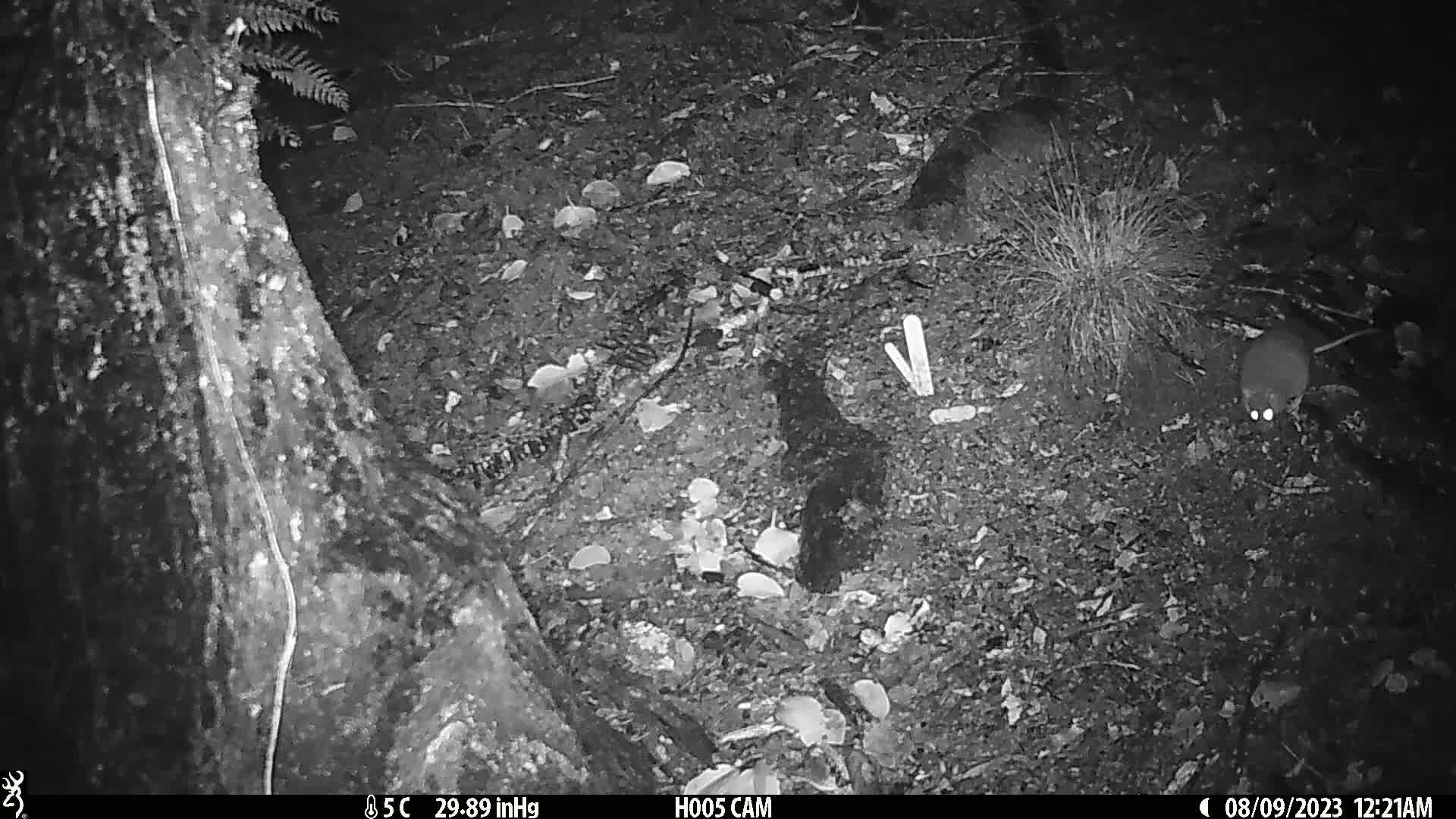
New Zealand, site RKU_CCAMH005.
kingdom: Animalia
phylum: Chordata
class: Mammalia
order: Rodentia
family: Muridae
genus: Rattus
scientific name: Rattus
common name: rat